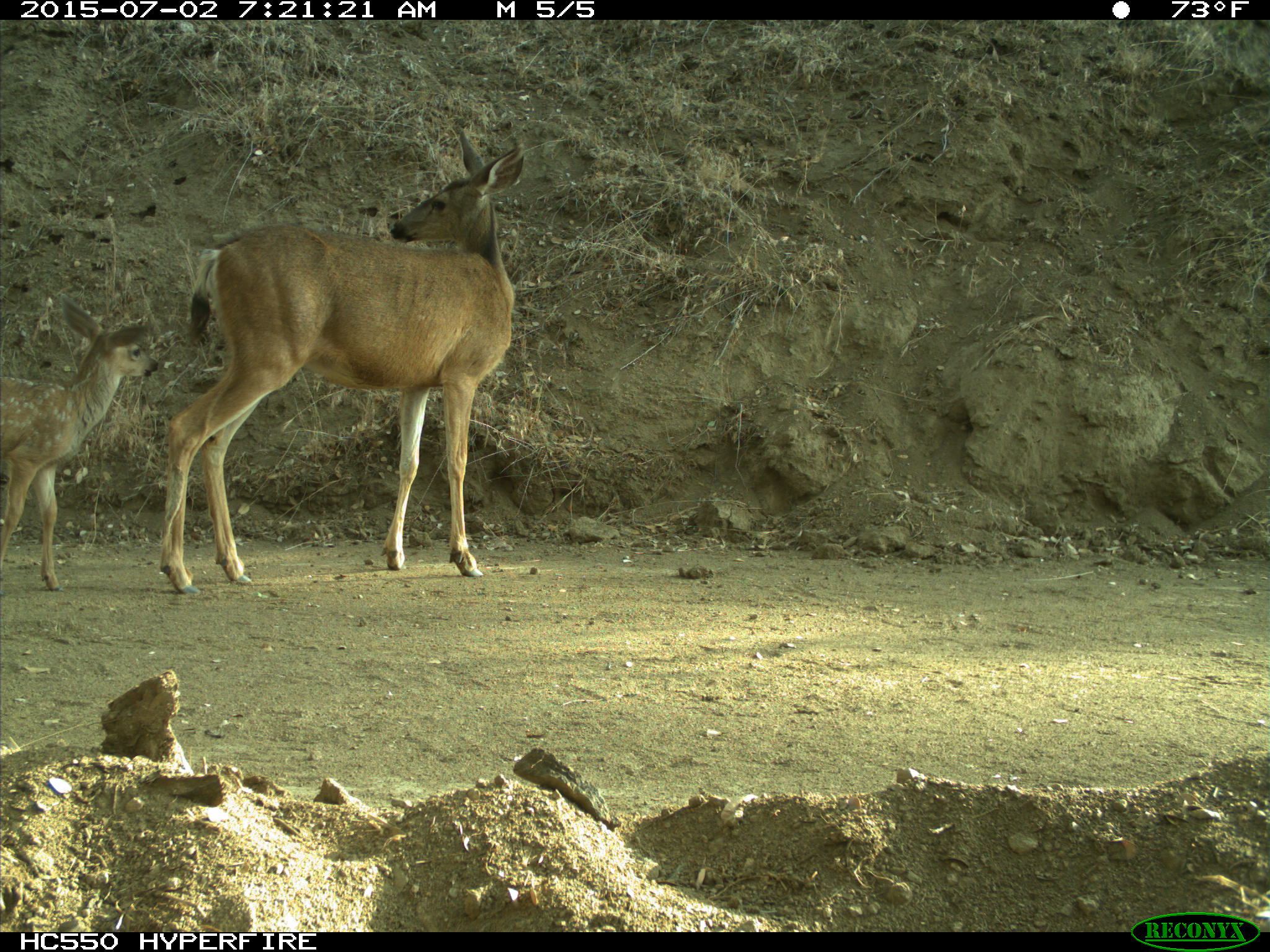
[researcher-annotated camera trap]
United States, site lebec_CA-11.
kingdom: Animalia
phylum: Chordata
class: Mammalia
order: Artiodactyla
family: Cervidae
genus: Odocoileus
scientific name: Odocoileus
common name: deer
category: unidentified deer